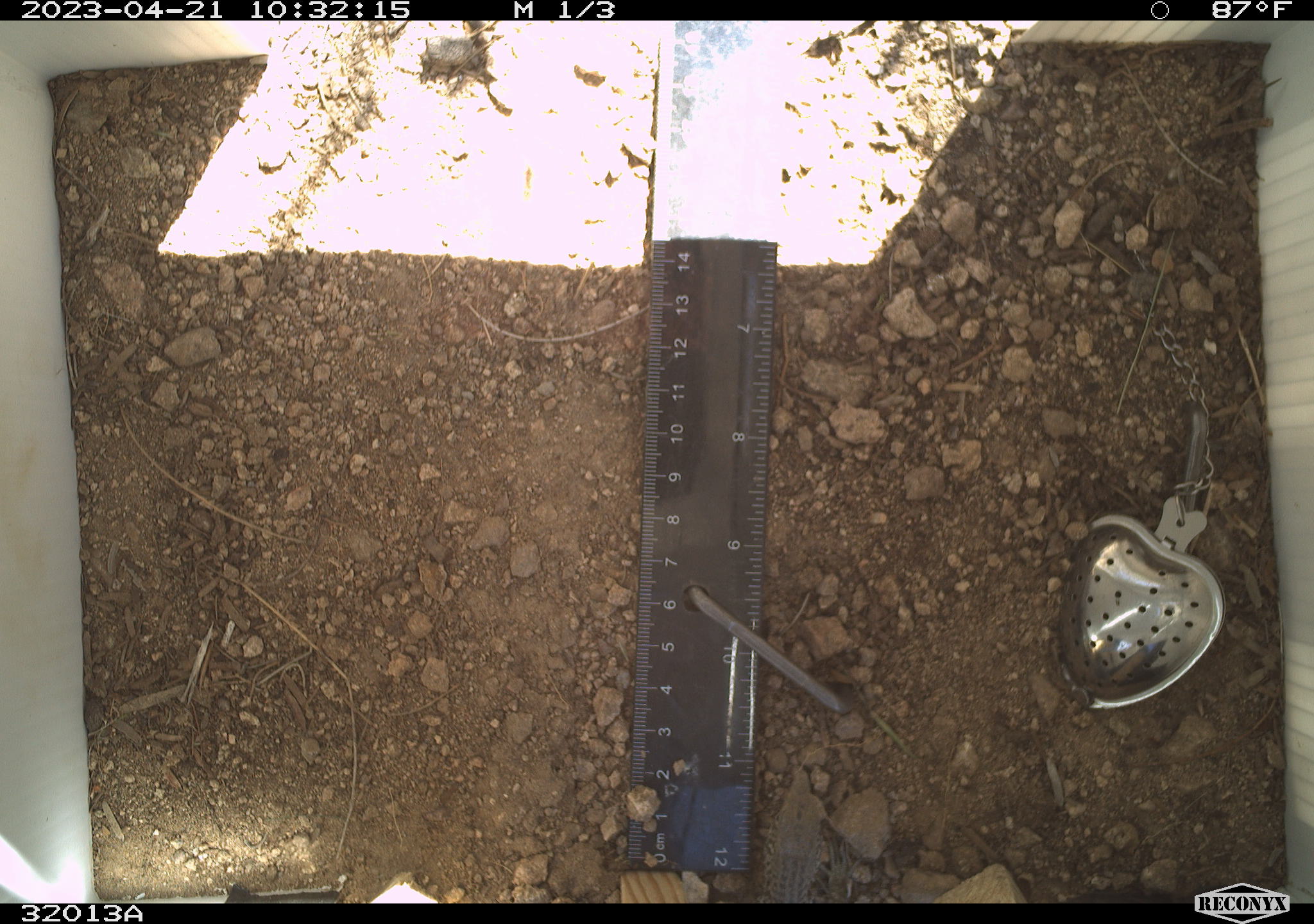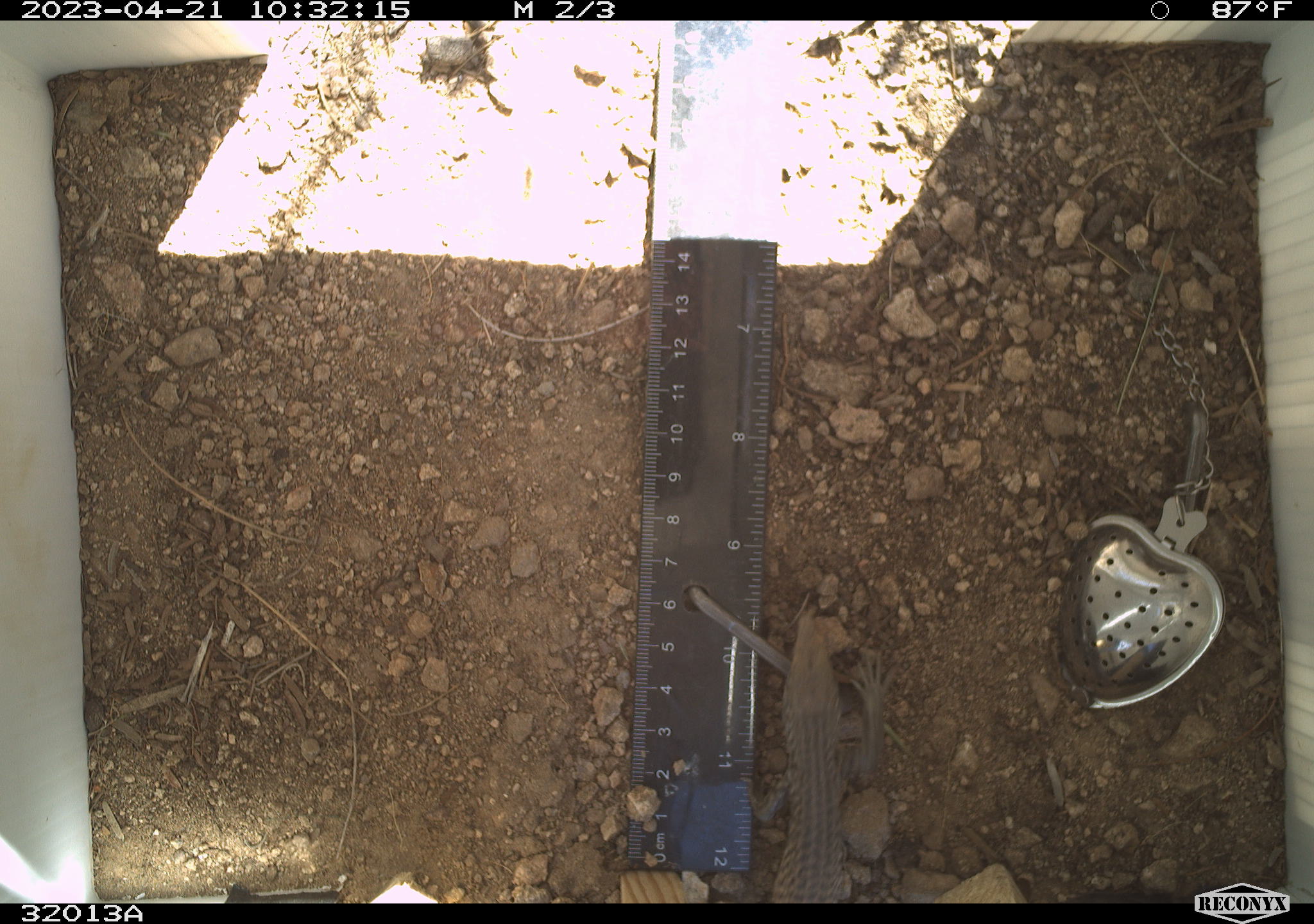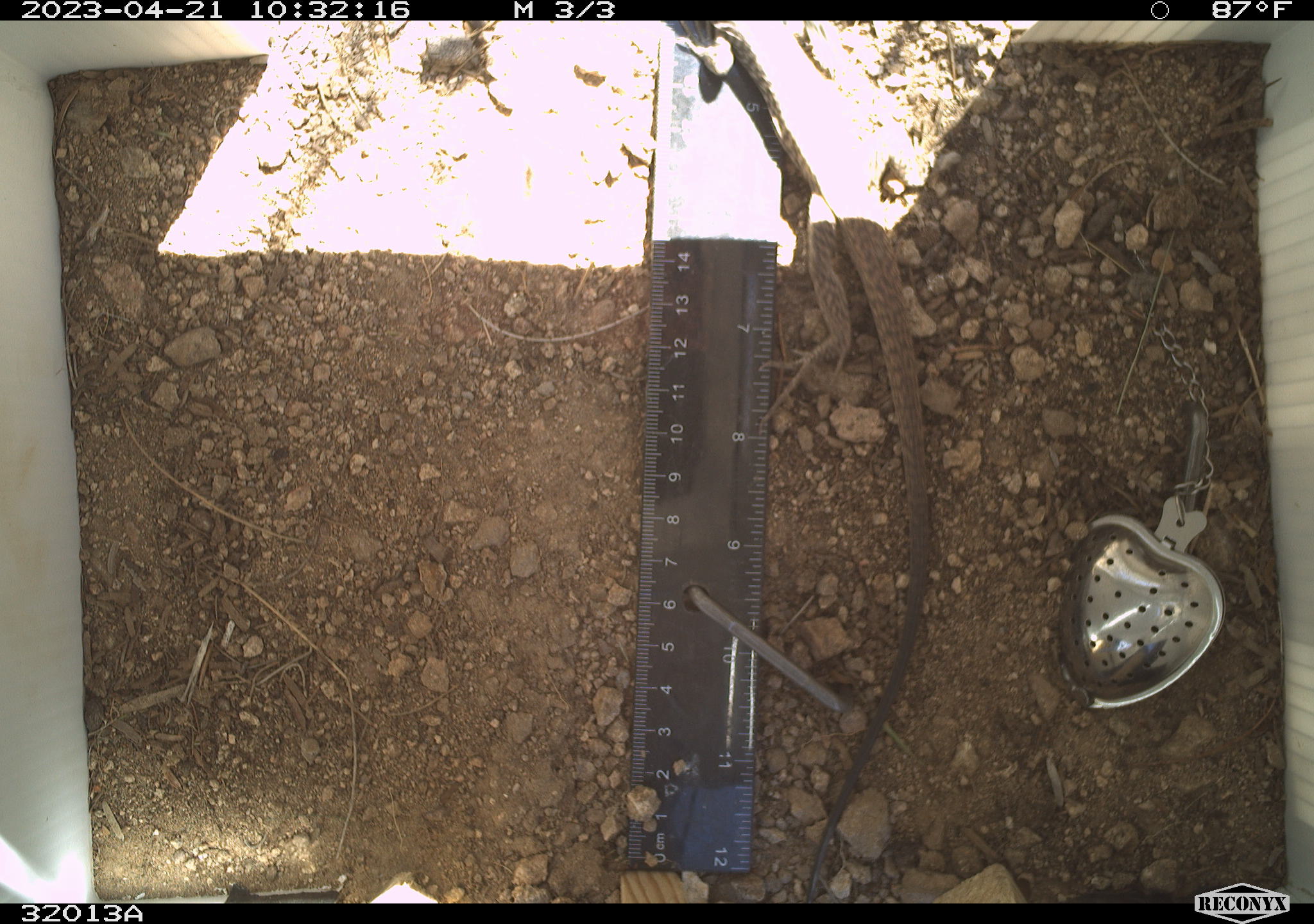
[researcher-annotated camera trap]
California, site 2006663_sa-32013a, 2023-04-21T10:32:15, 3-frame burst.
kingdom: Animalia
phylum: Chordata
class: Reptilia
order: Squamata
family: Teiidae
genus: Aspidoscelis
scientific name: Aspidoscelis tigris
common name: western whiptail